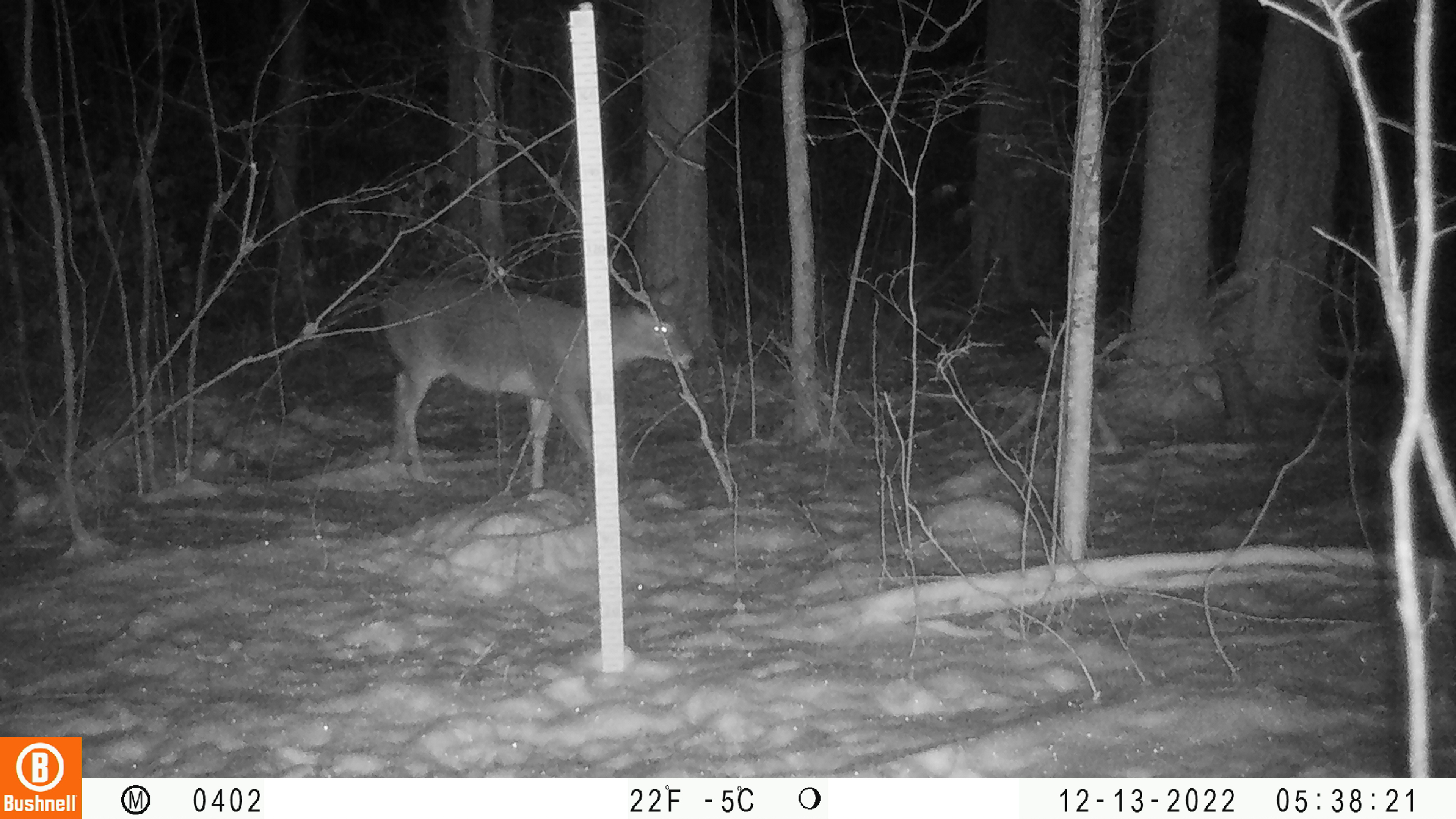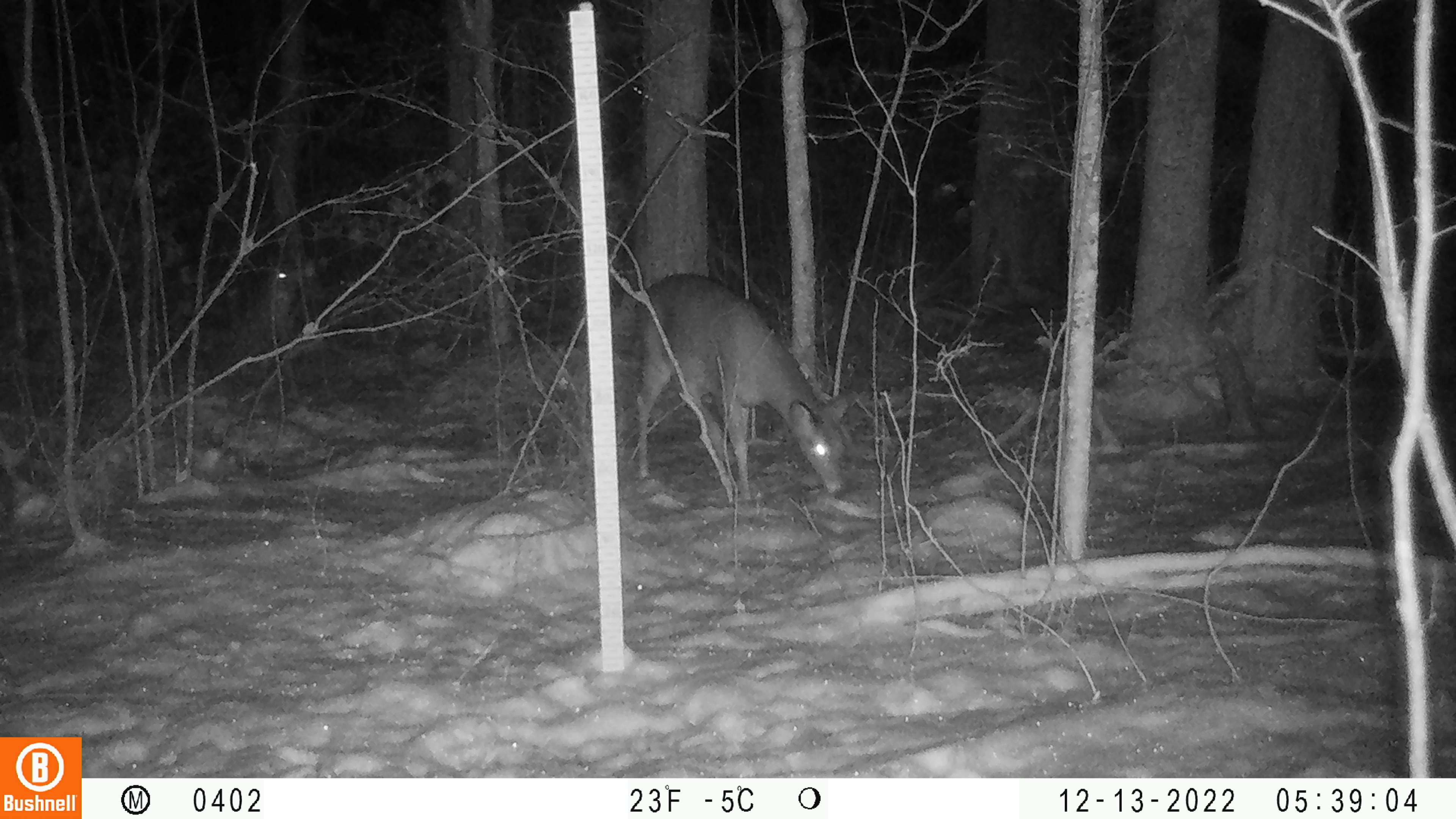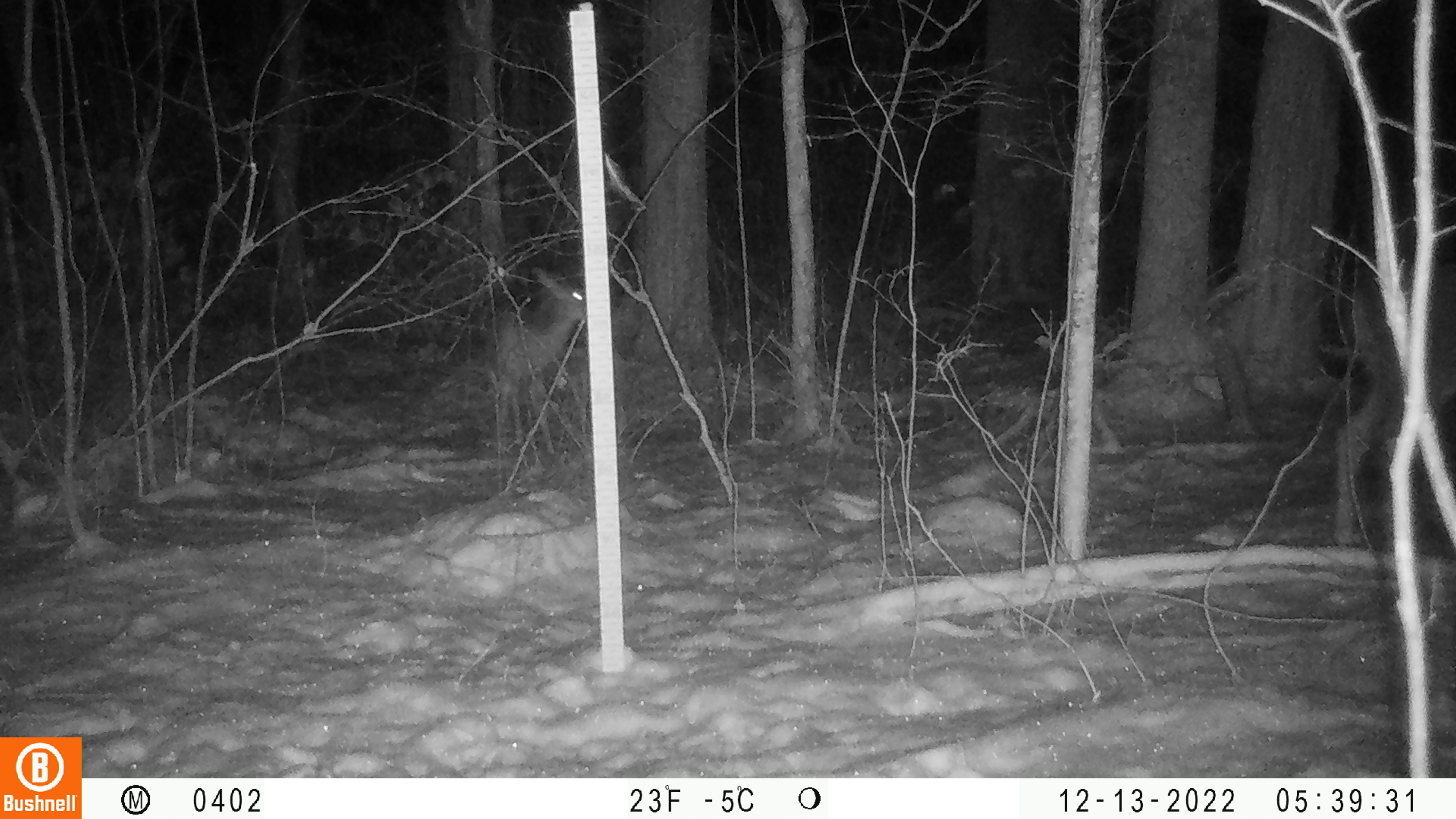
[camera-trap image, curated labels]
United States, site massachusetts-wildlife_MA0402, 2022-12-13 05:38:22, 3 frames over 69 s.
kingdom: Animalia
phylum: Chordata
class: Mammalia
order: Artiodactyla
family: Cervidae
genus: Odocoileus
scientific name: Odocoileus virginianus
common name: white-tailed deer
White-tailed deer (Odocoileus virginianus).